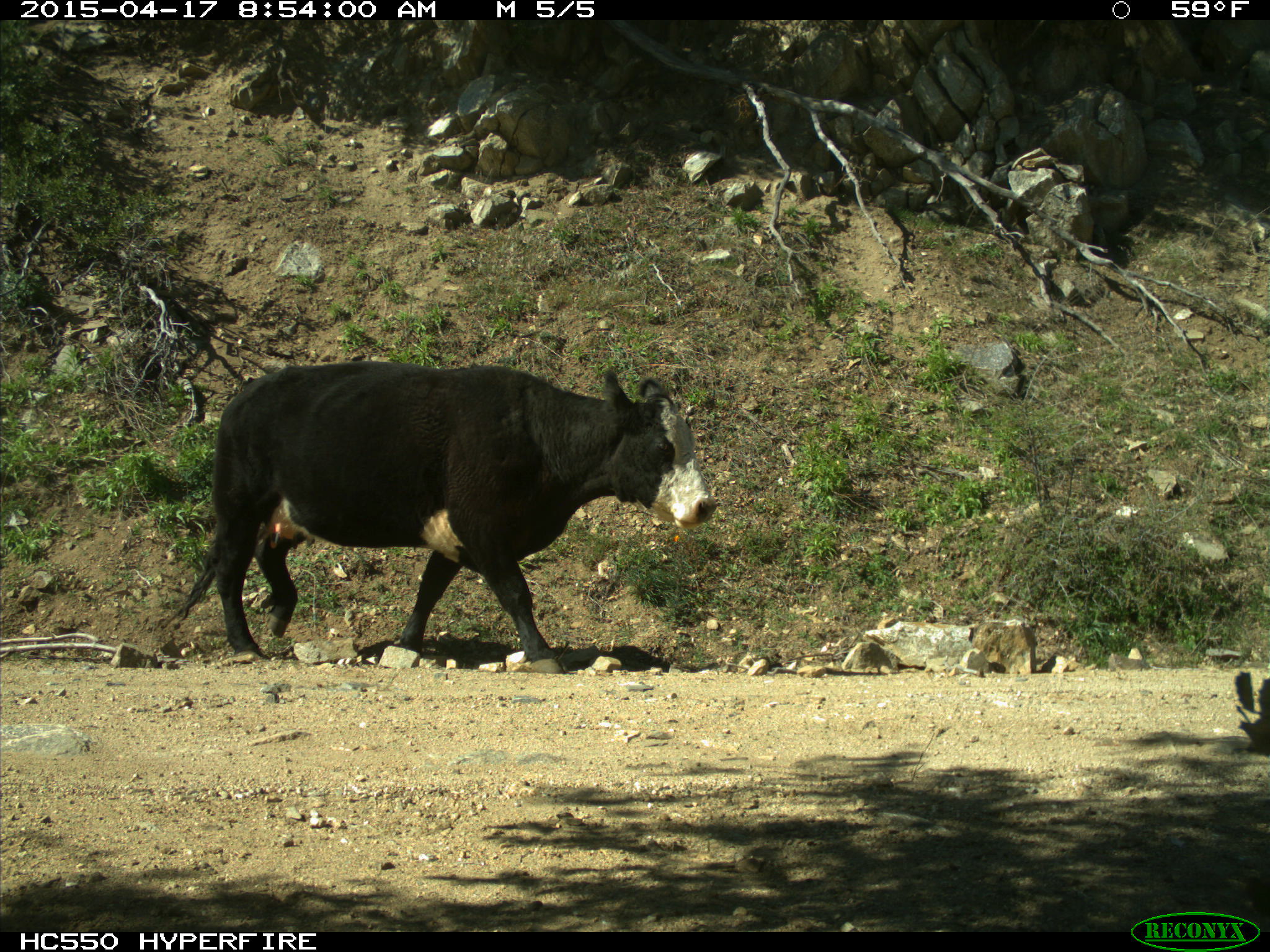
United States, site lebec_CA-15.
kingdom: Animalia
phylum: Chordata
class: Mammalia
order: Artiodactyla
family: Bovidae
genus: Bos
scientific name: Bos taurus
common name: domestic cow